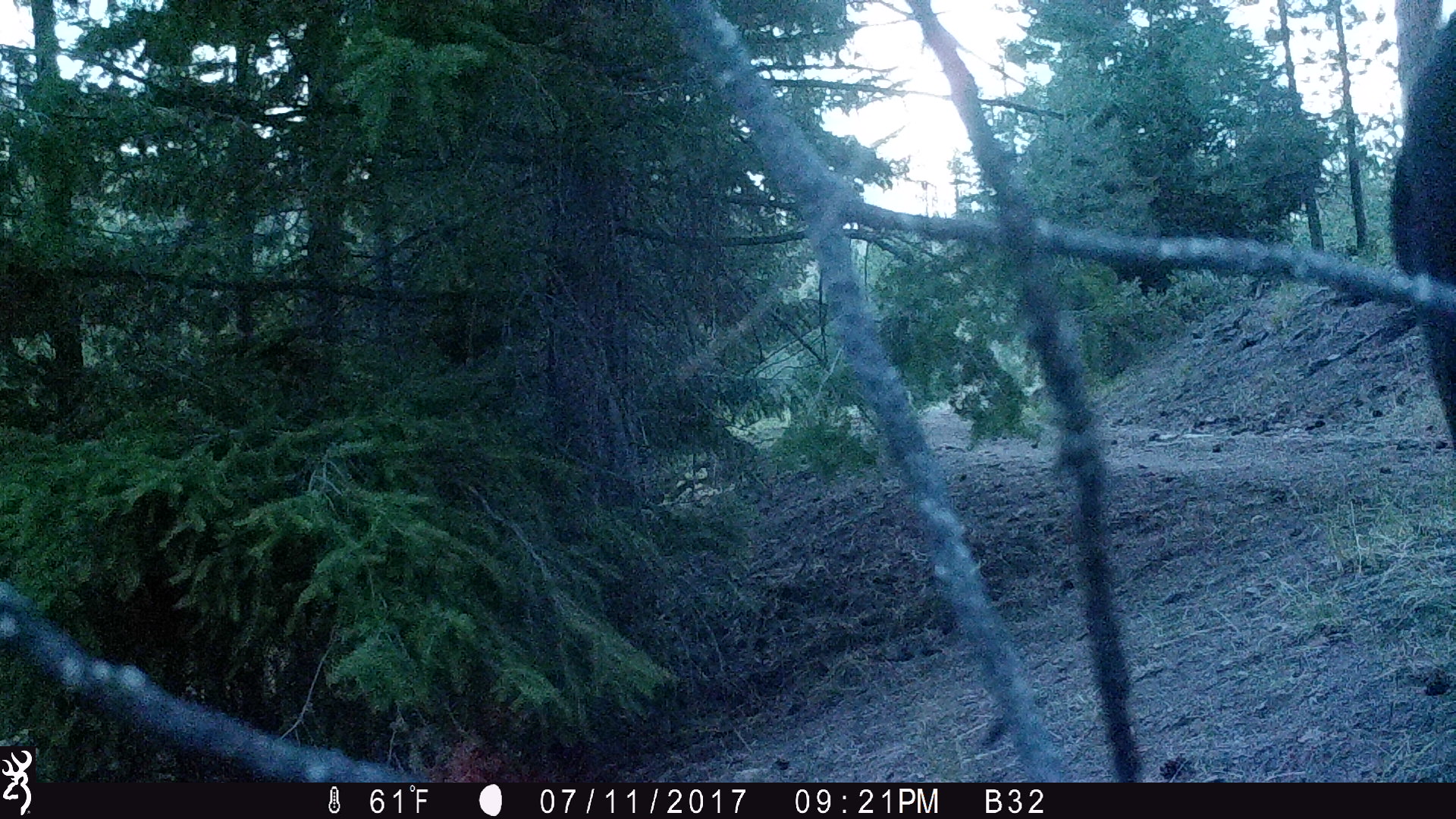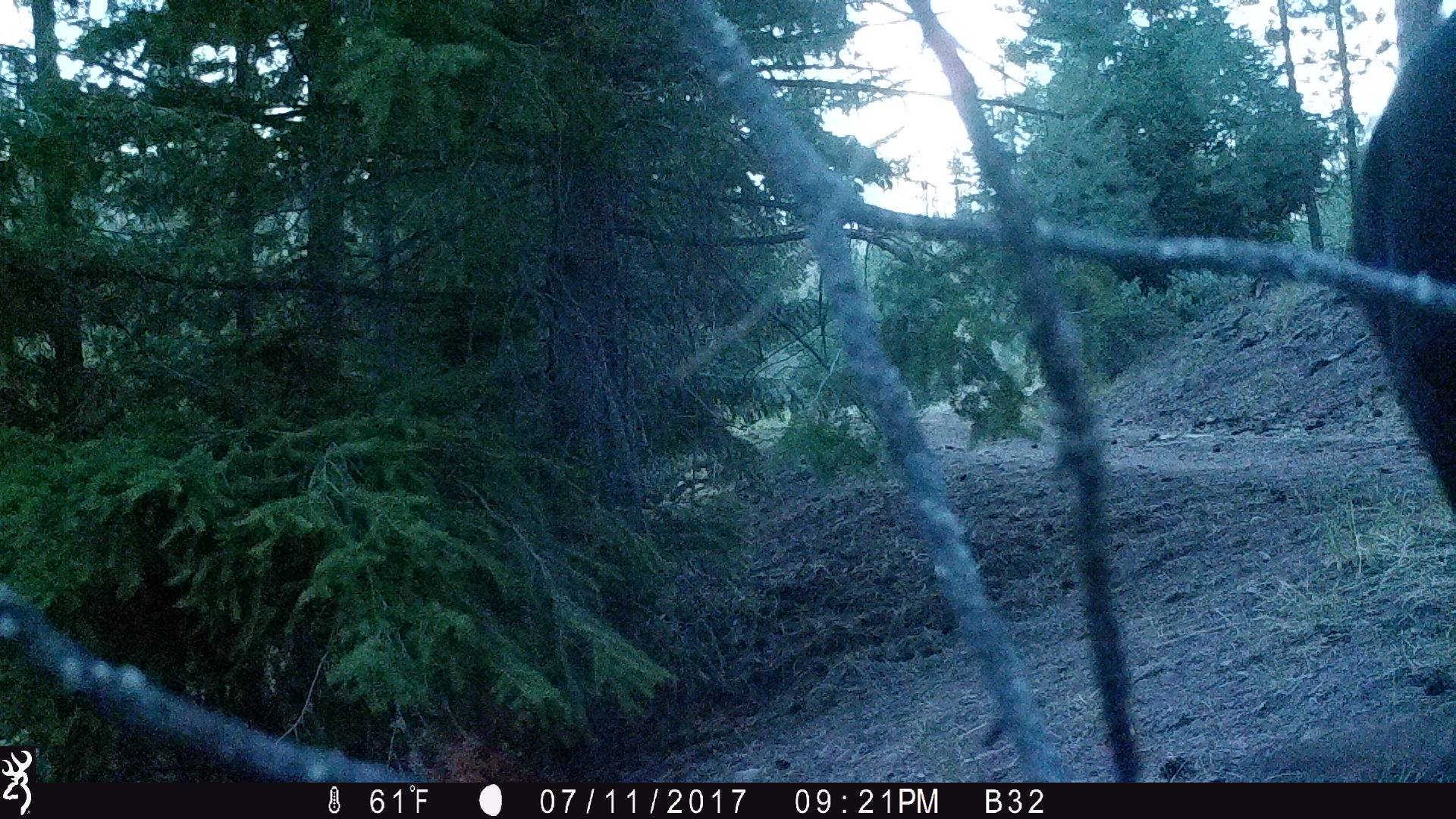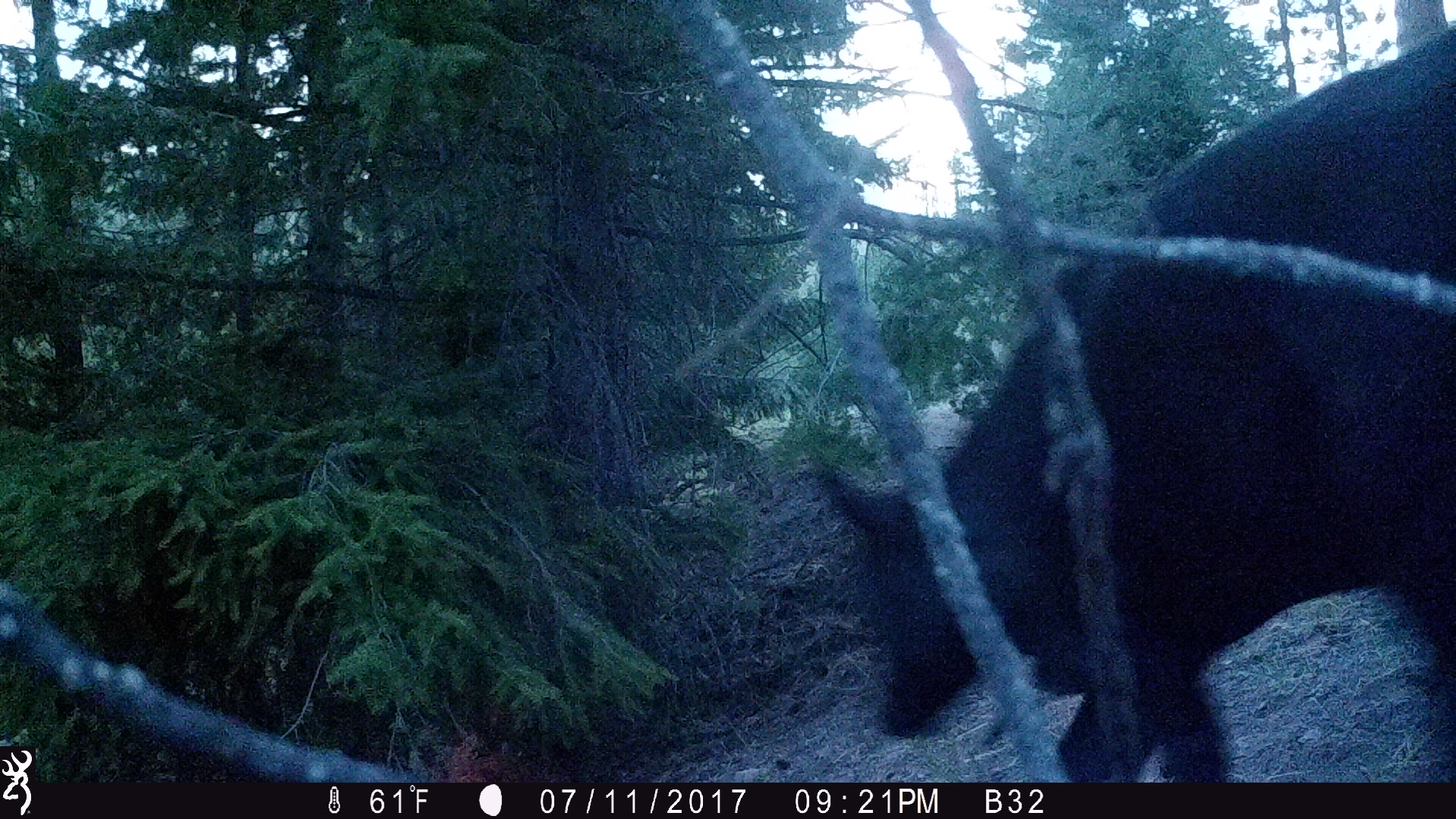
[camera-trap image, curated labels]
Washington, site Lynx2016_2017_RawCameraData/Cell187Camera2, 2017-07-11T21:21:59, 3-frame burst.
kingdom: Animalia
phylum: Chordata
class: Mammalia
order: Artiodactyla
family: Bovidae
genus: Bos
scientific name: Bos taurus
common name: domestic cattle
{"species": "domestic cattle (Bos taurus)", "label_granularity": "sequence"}